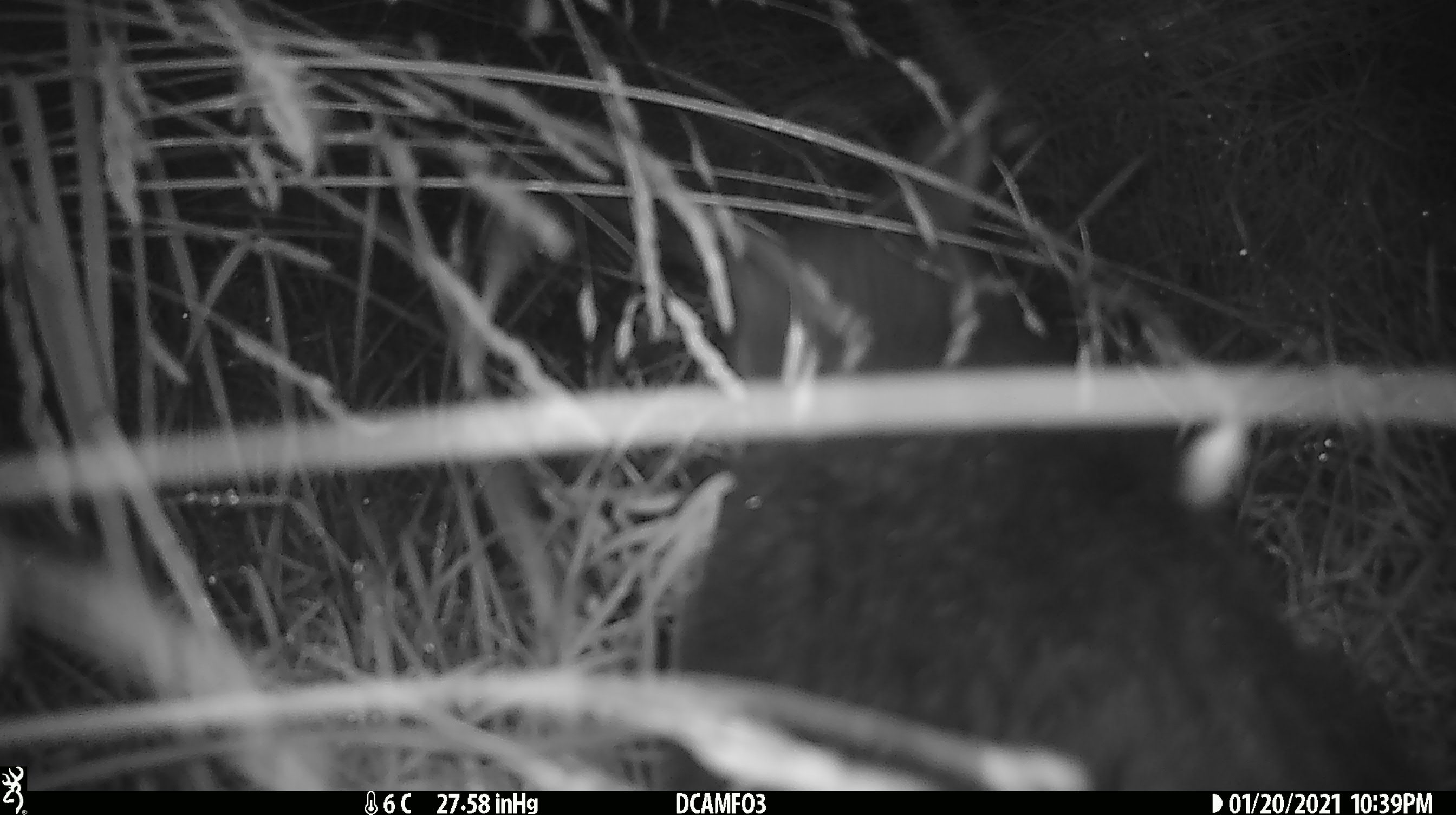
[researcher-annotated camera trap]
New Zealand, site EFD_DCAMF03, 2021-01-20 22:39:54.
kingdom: Animalia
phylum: Chordata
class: Mammalia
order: Diprotodontia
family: Phalangeridae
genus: Trichosurus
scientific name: Trichosurus vulpecula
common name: common brushtail possum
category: possum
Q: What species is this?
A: Possum (common brushtail possum) (Trichosurus vulpecula).